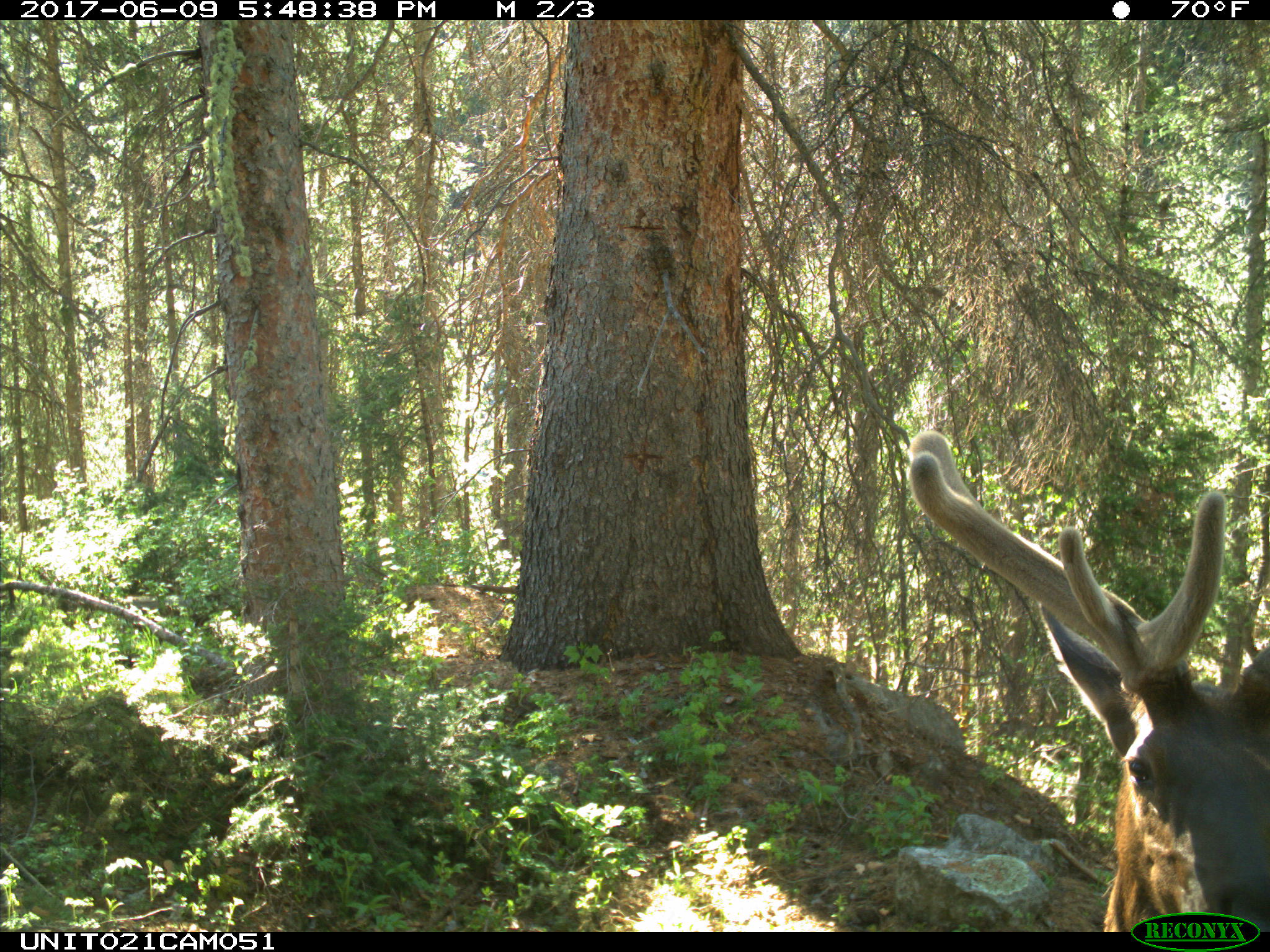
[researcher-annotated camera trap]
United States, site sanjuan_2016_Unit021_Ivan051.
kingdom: Animalia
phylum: Chordata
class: Mammalia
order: Artiodactyla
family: Cervidae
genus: Cervus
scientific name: Cervus elaphus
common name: red deer